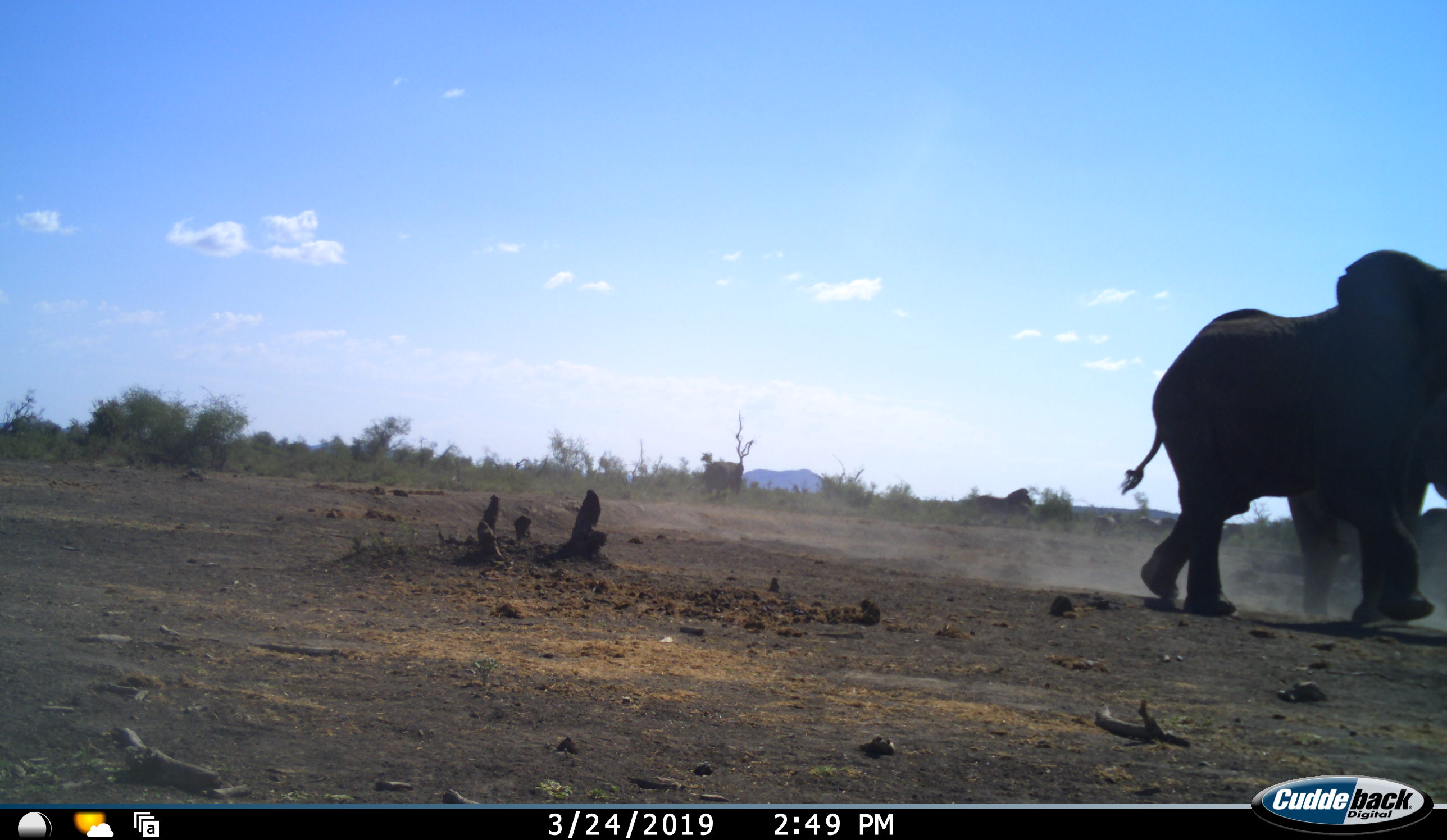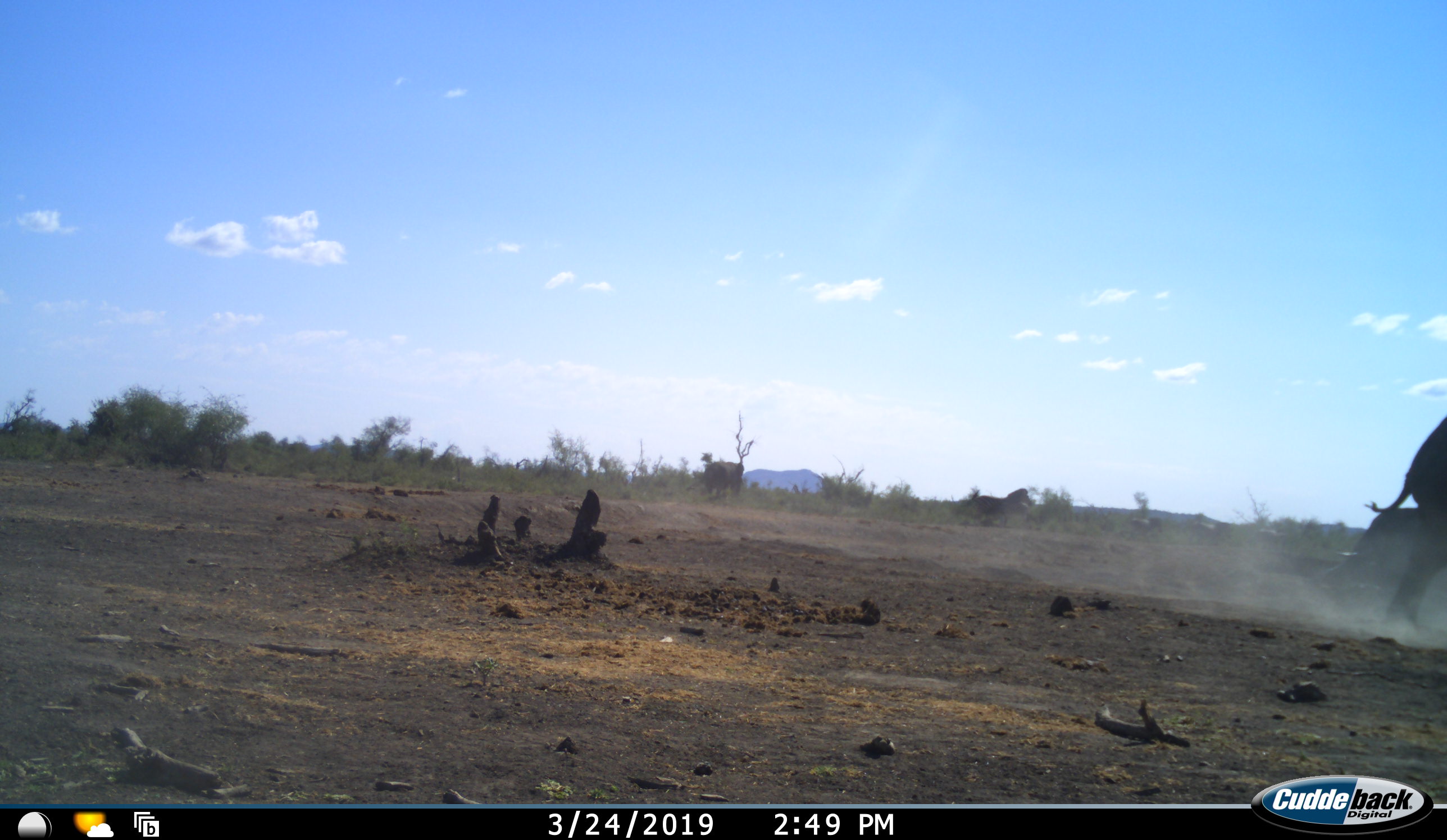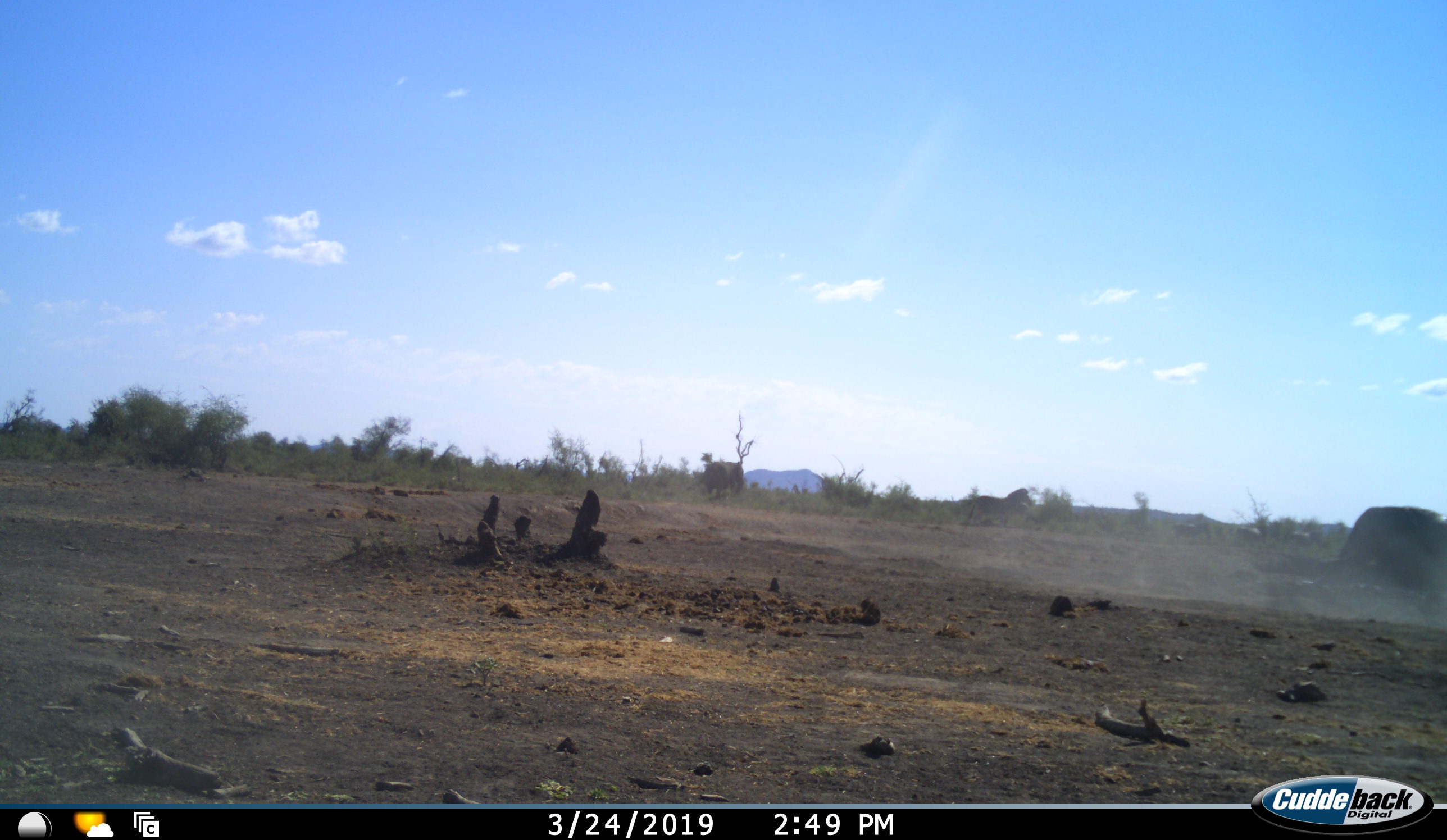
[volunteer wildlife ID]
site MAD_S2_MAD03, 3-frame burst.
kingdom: Animalia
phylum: Chordata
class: Mammalia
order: Proboscidea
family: Elephantidae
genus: Loxodonta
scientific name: Loxodonta africana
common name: african bush elephant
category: elephant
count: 2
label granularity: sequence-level